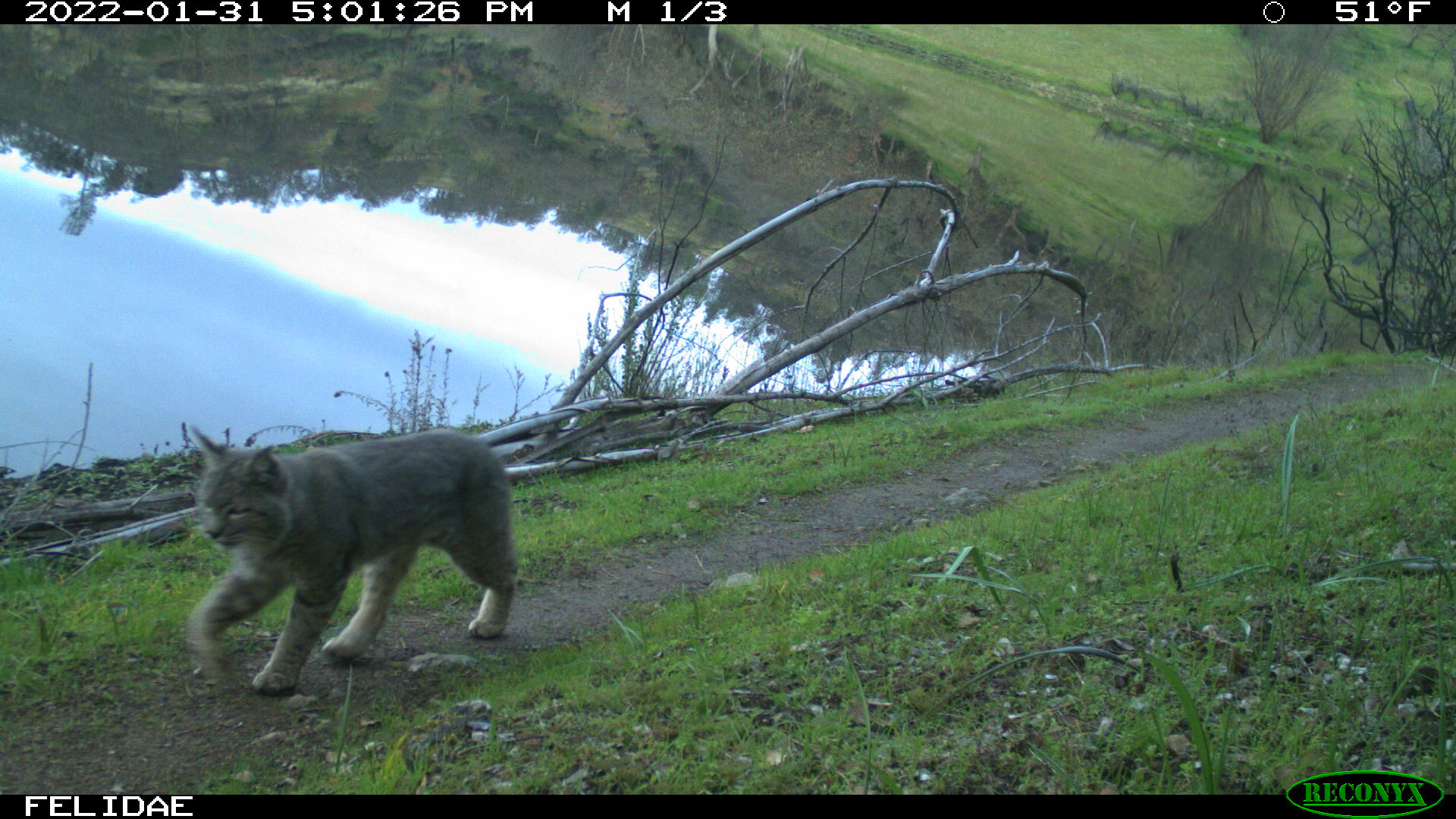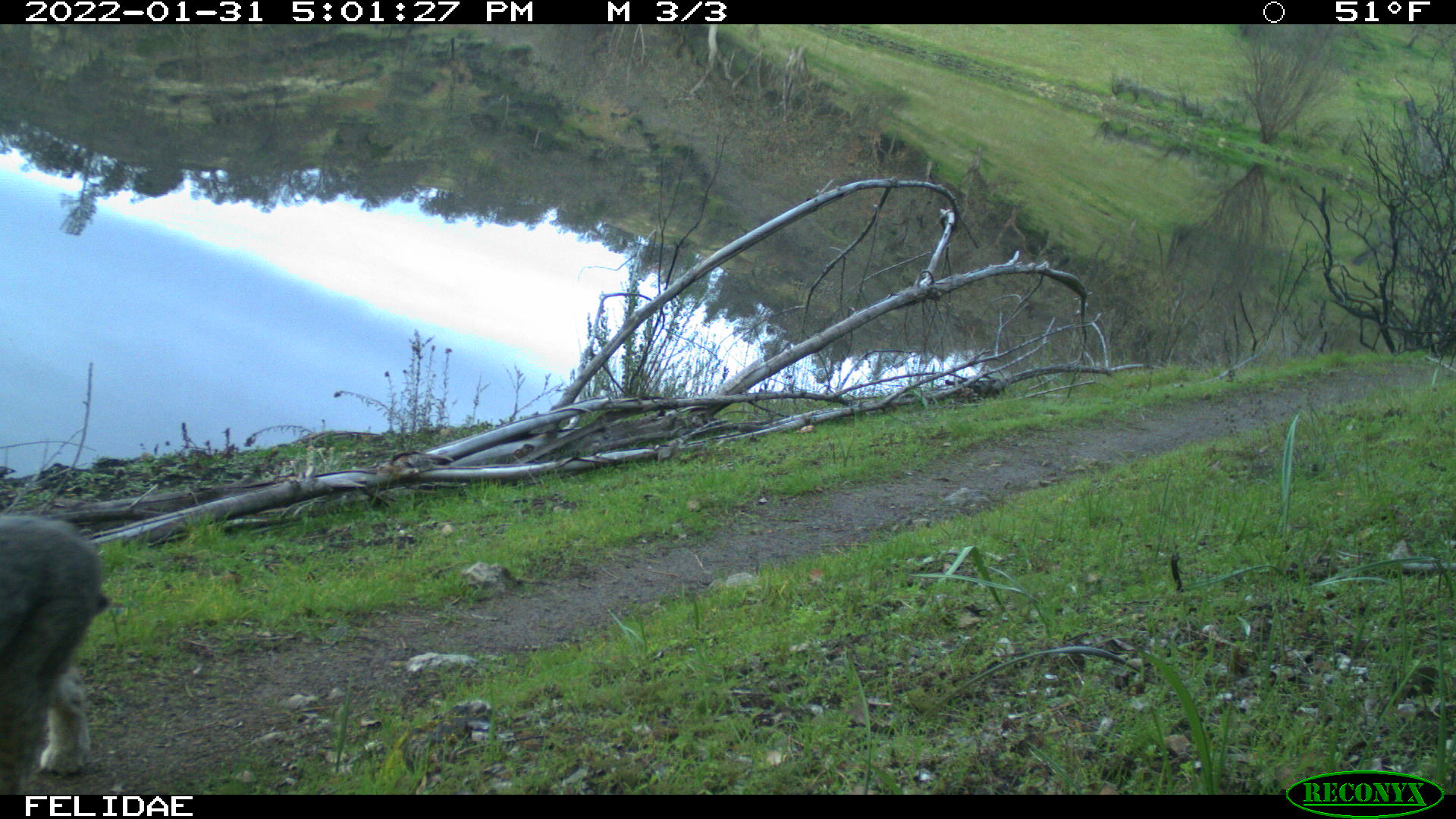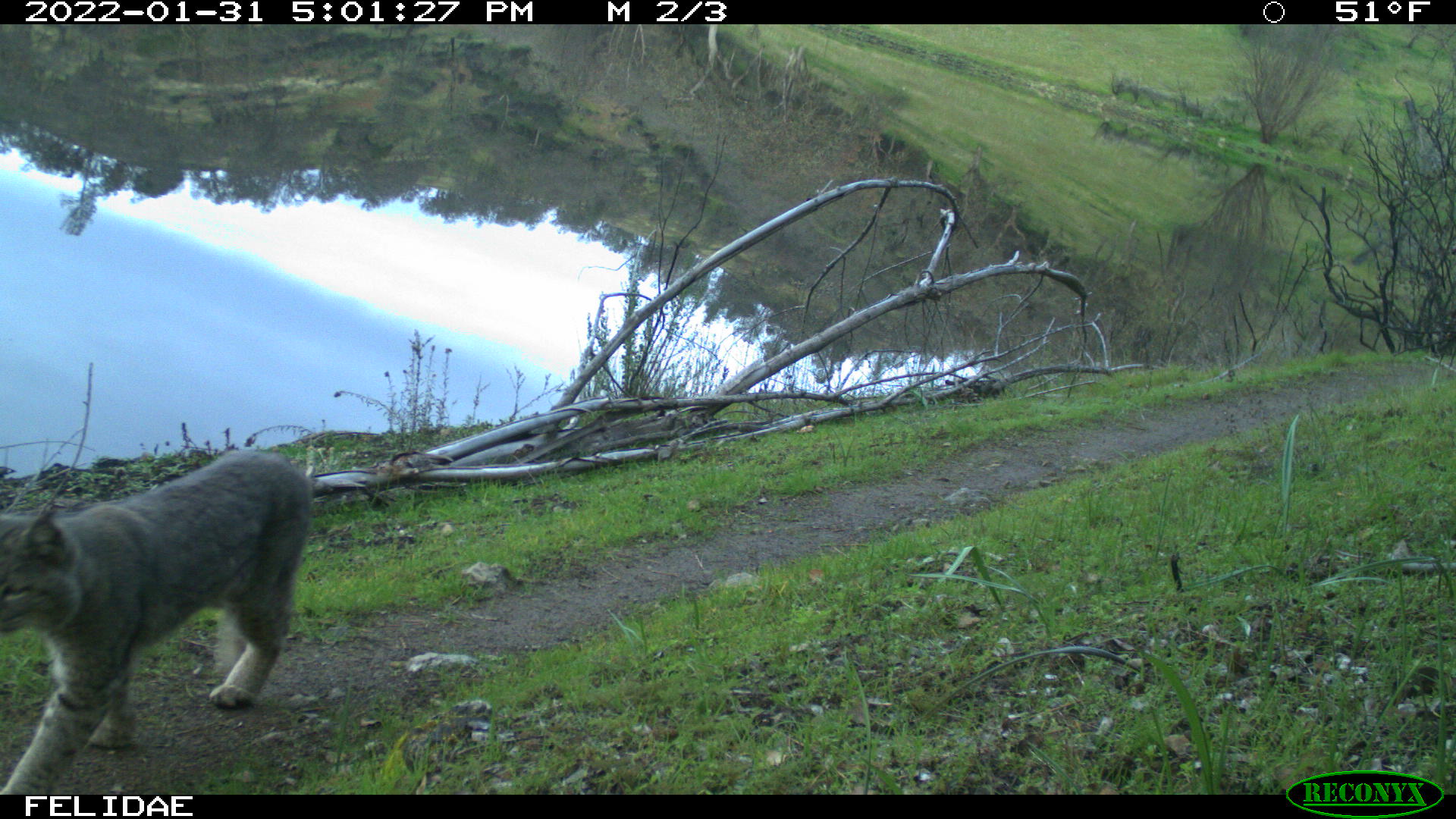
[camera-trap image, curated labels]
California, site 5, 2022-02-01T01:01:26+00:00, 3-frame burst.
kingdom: Animalia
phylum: Chordata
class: Mammalia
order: Carnivora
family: Felidae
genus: Lynx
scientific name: Lynx rufus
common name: bobcat